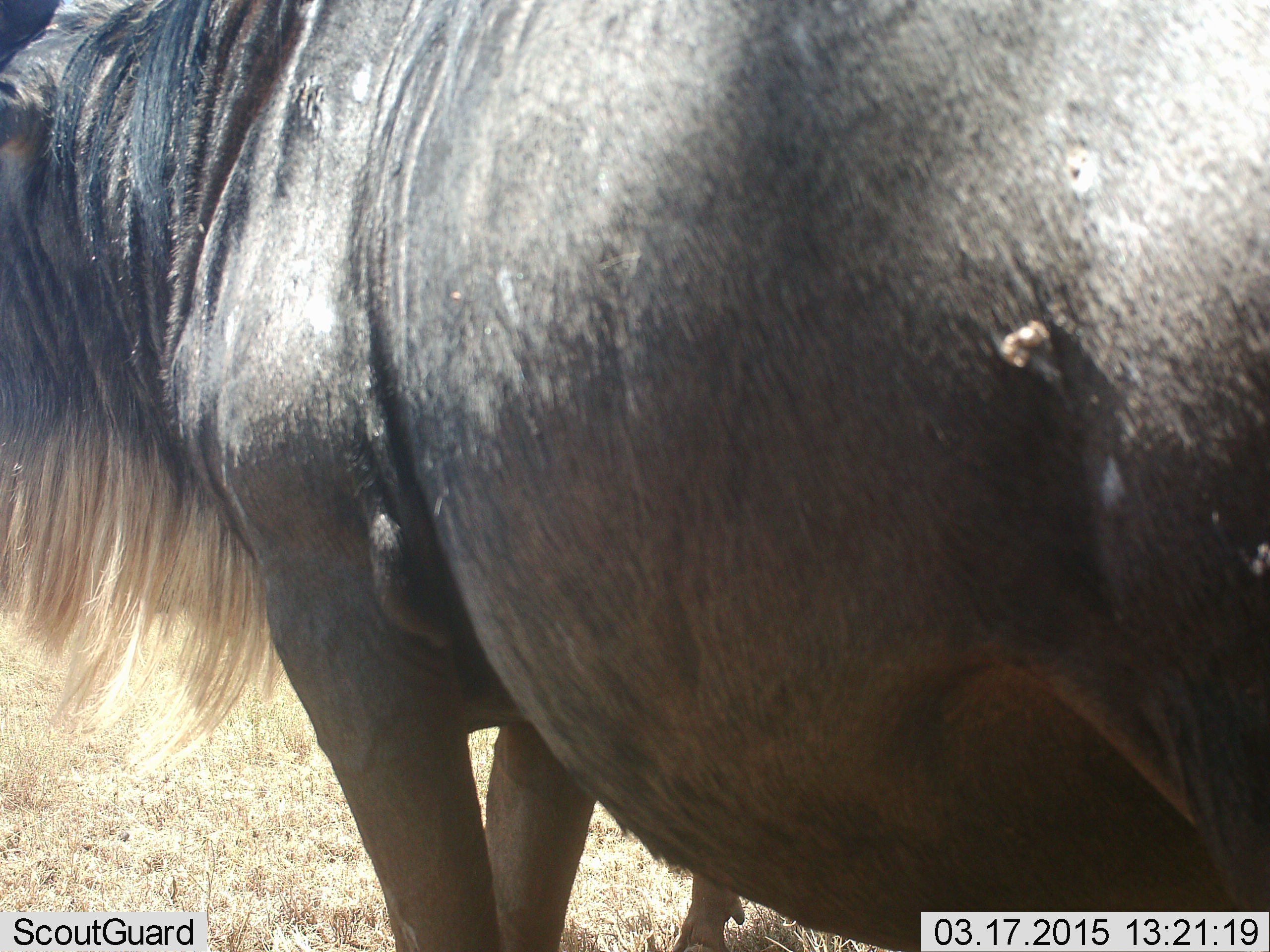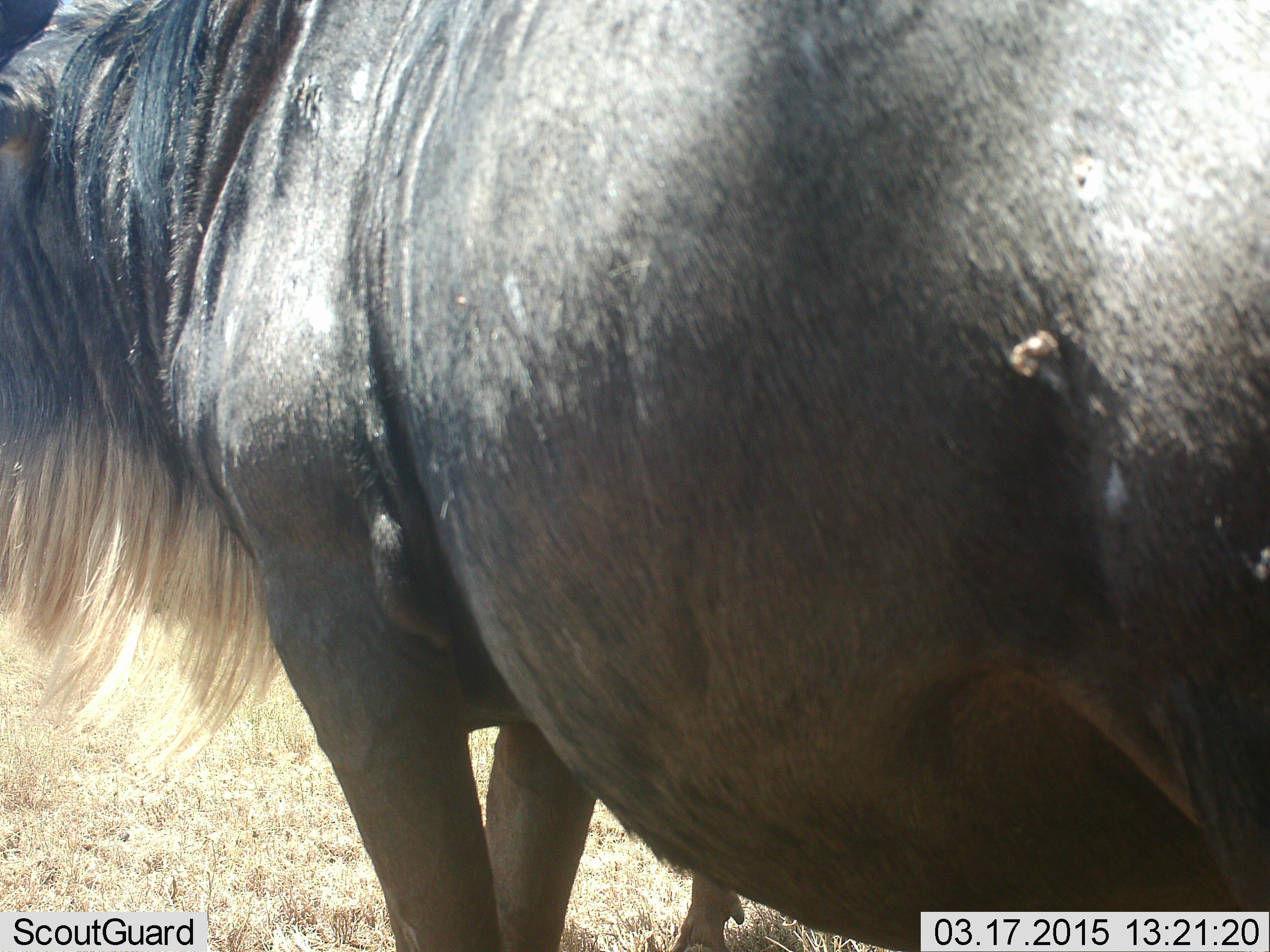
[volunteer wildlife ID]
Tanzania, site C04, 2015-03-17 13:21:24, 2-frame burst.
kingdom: Animalia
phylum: Chordata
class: Mammalia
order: Artiodactyla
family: Bovidae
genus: Connochaetes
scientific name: Connochaetes taurinus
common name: blue wildebeest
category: wildebeest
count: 1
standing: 100%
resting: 0%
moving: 0%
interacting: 0%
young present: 0%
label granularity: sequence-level